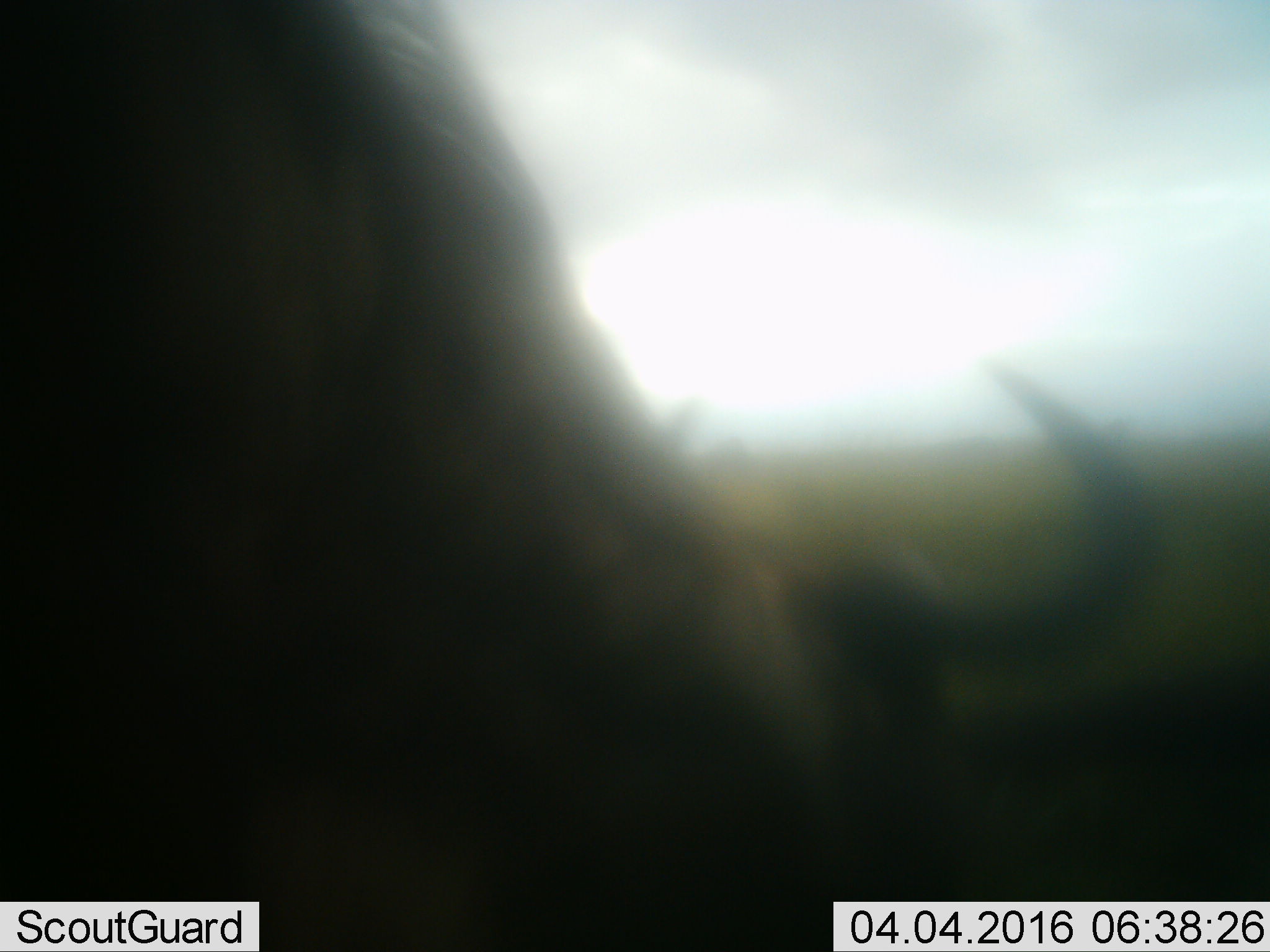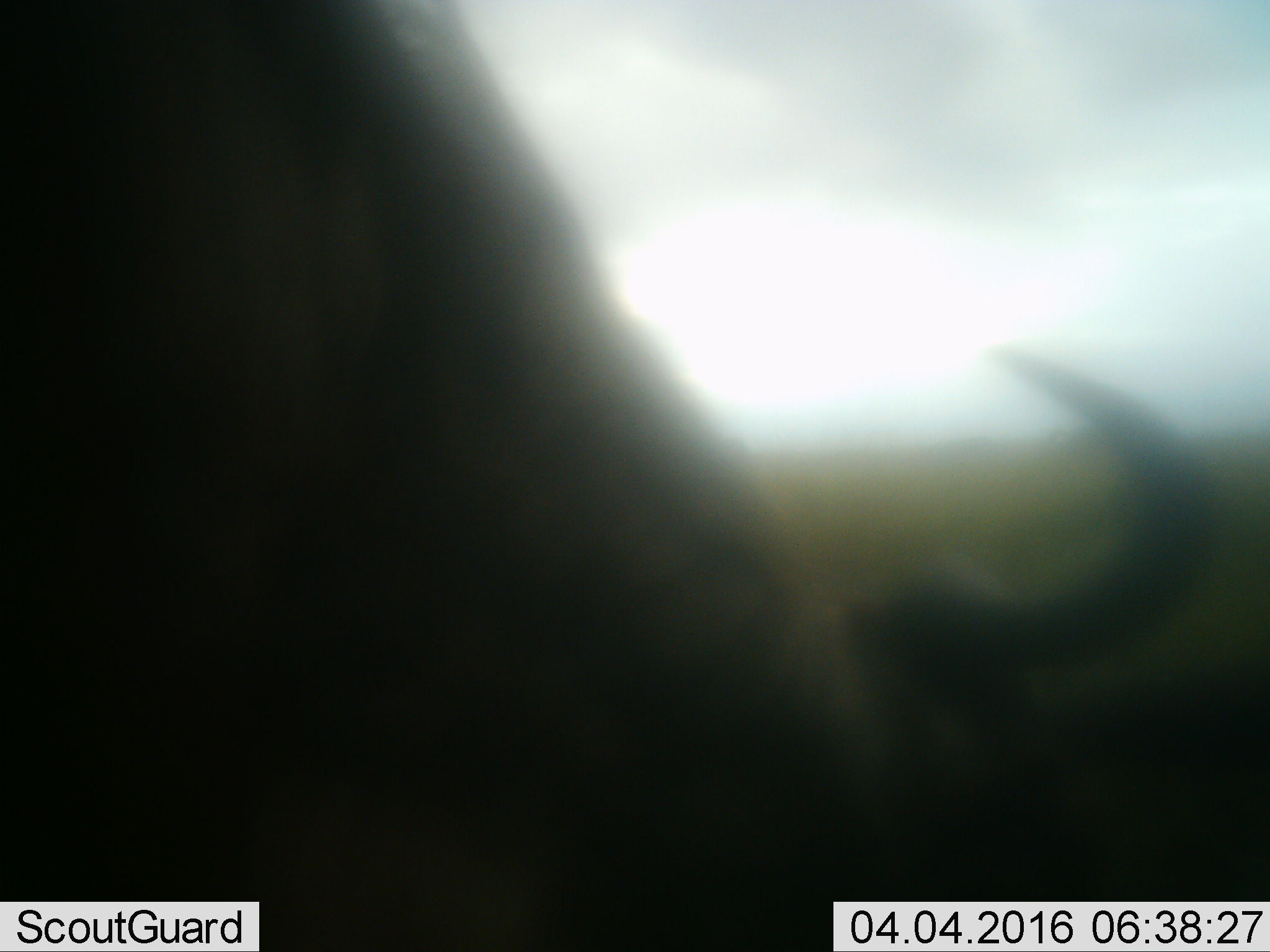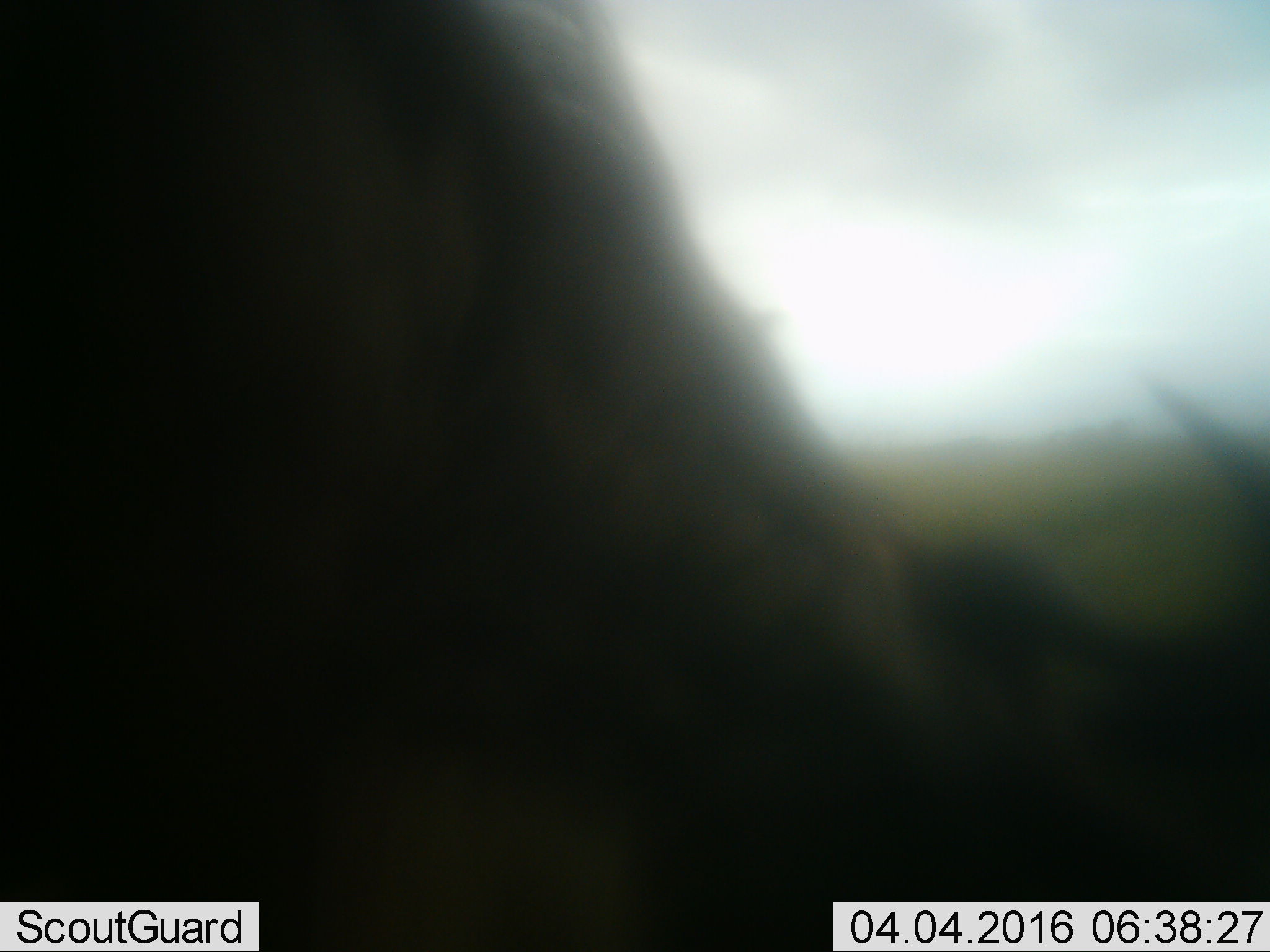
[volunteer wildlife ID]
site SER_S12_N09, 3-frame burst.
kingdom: Animalia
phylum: Chordata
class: Mammalia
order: Artiodactyla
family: Bovidae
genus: Connochaetes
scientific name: Connochaetes taurinus taurinus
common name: blue wildebeest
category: wildebeestblue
Wildebeestblue (blue wildebeest) (Connochaetes taurinus taurinus), count 1. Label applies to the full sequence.